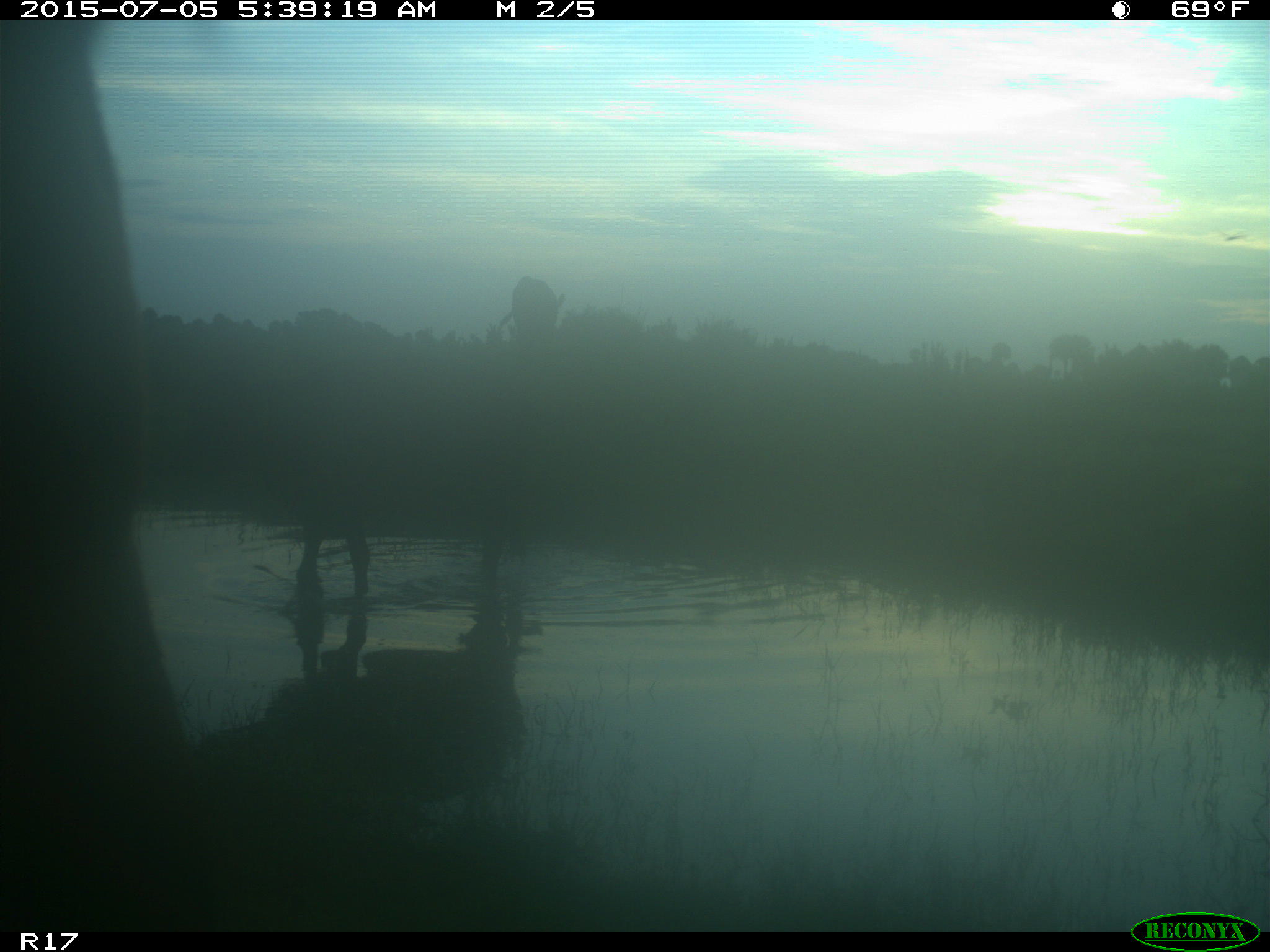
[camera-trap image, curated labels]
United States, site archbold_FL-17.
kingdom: Animalia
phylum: Chordata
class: Mammalia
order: Artiodactyla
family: Bovidae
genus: Bos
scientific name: Bos taurus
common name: domestic cow